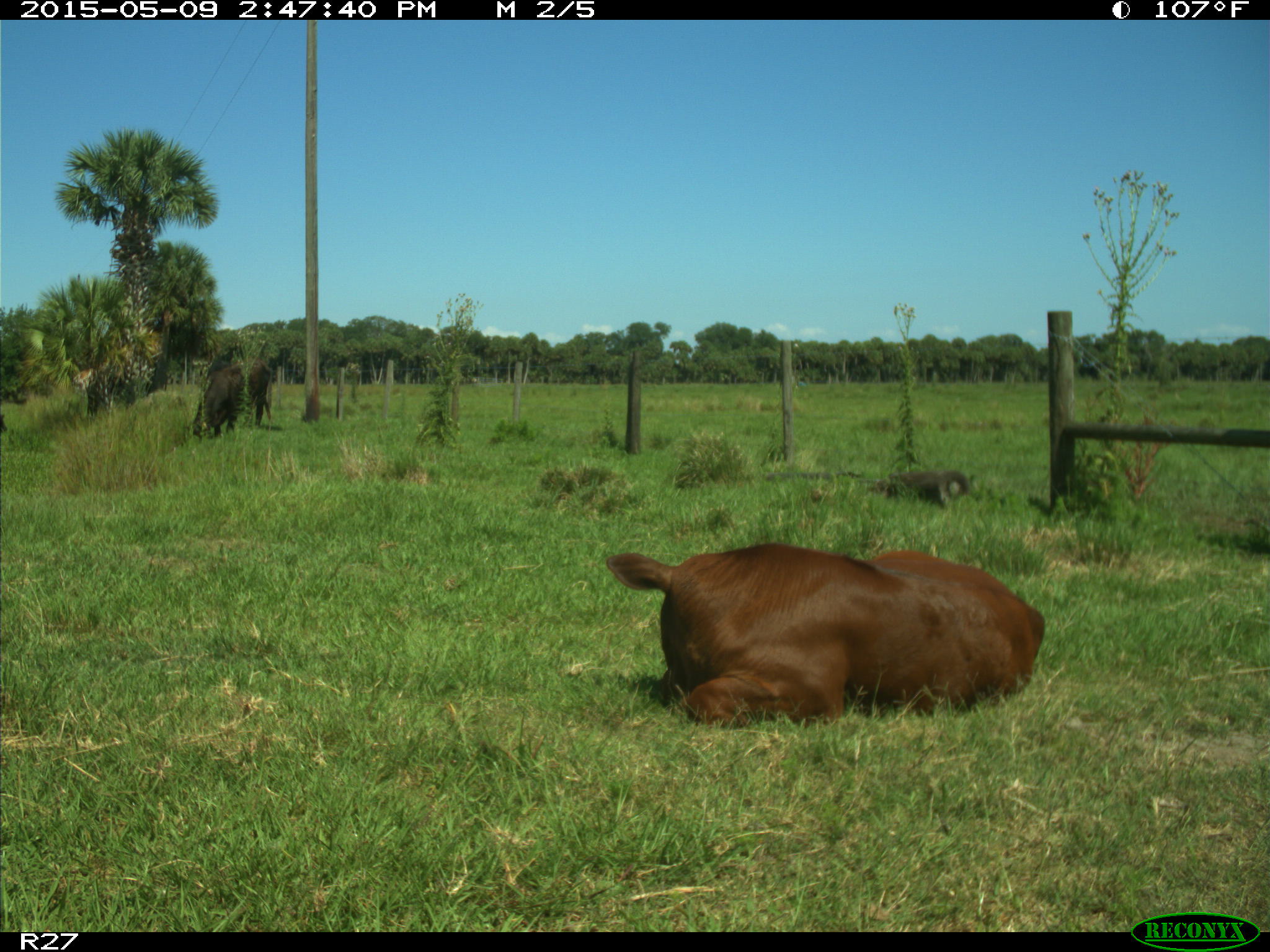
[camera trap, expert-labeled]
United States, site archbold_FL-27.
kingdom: Animalia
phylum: Chordata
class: Mammalia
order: Artiodactyla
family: Bovidae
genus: Bos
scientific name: Bos taurus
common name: domestic cow